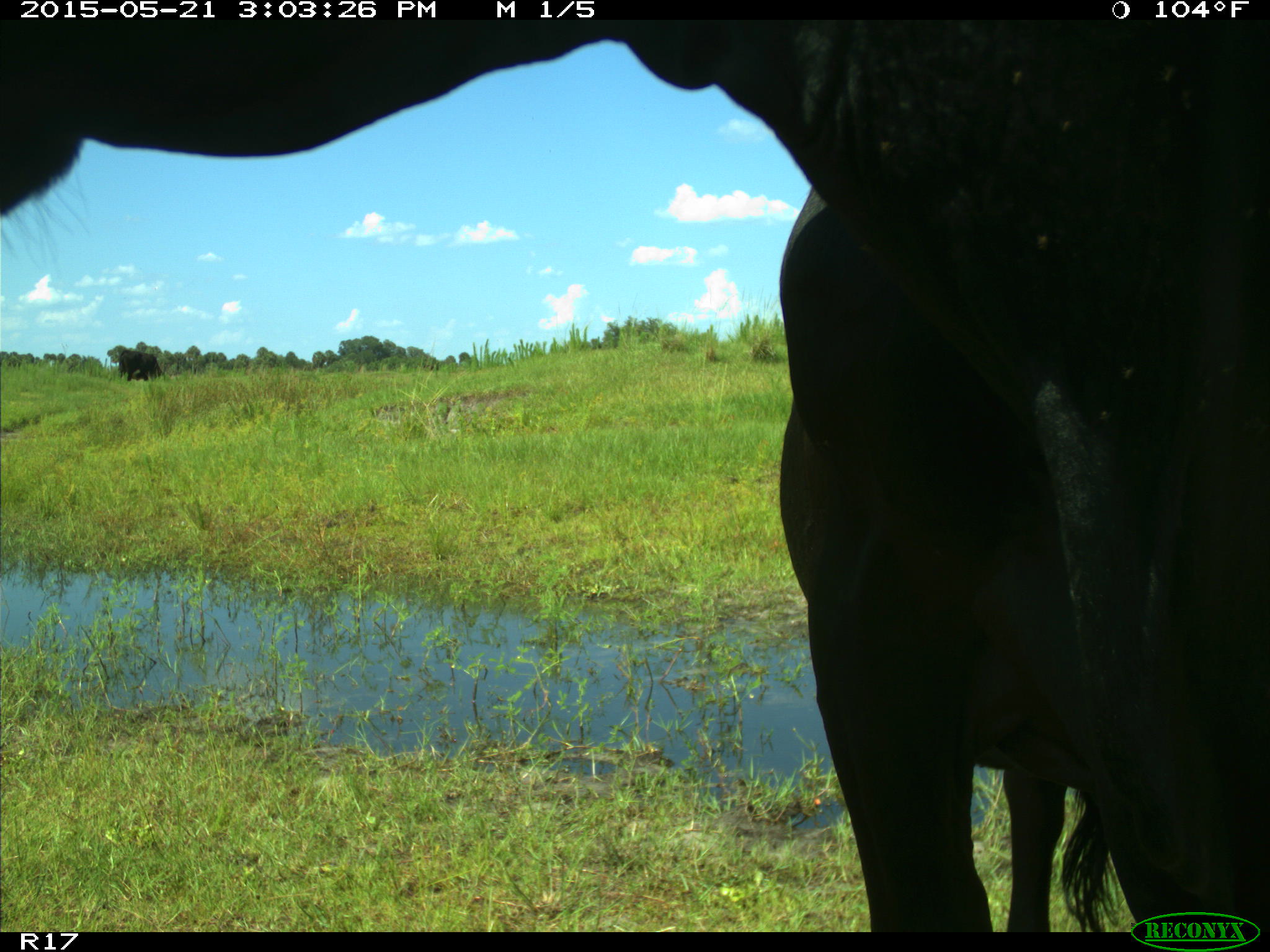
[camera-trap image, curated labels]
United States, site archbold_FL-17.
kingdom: Animalia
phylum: Chordata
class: Mammalia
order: Artiodactyla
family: Bovidae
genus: Bos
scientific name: Bos taurus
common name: domestic cow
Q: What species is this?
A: Bos taurus (domestic cow).